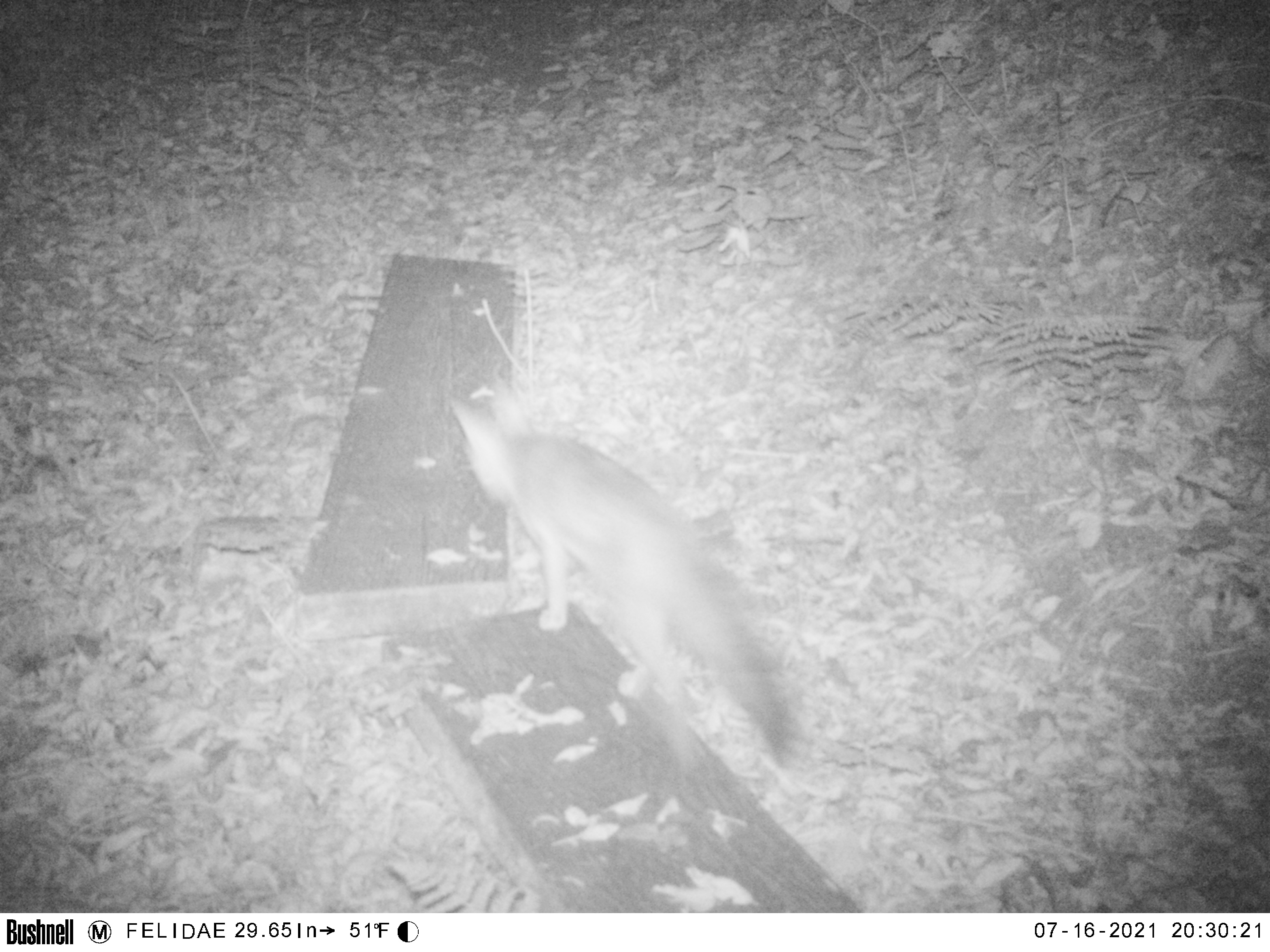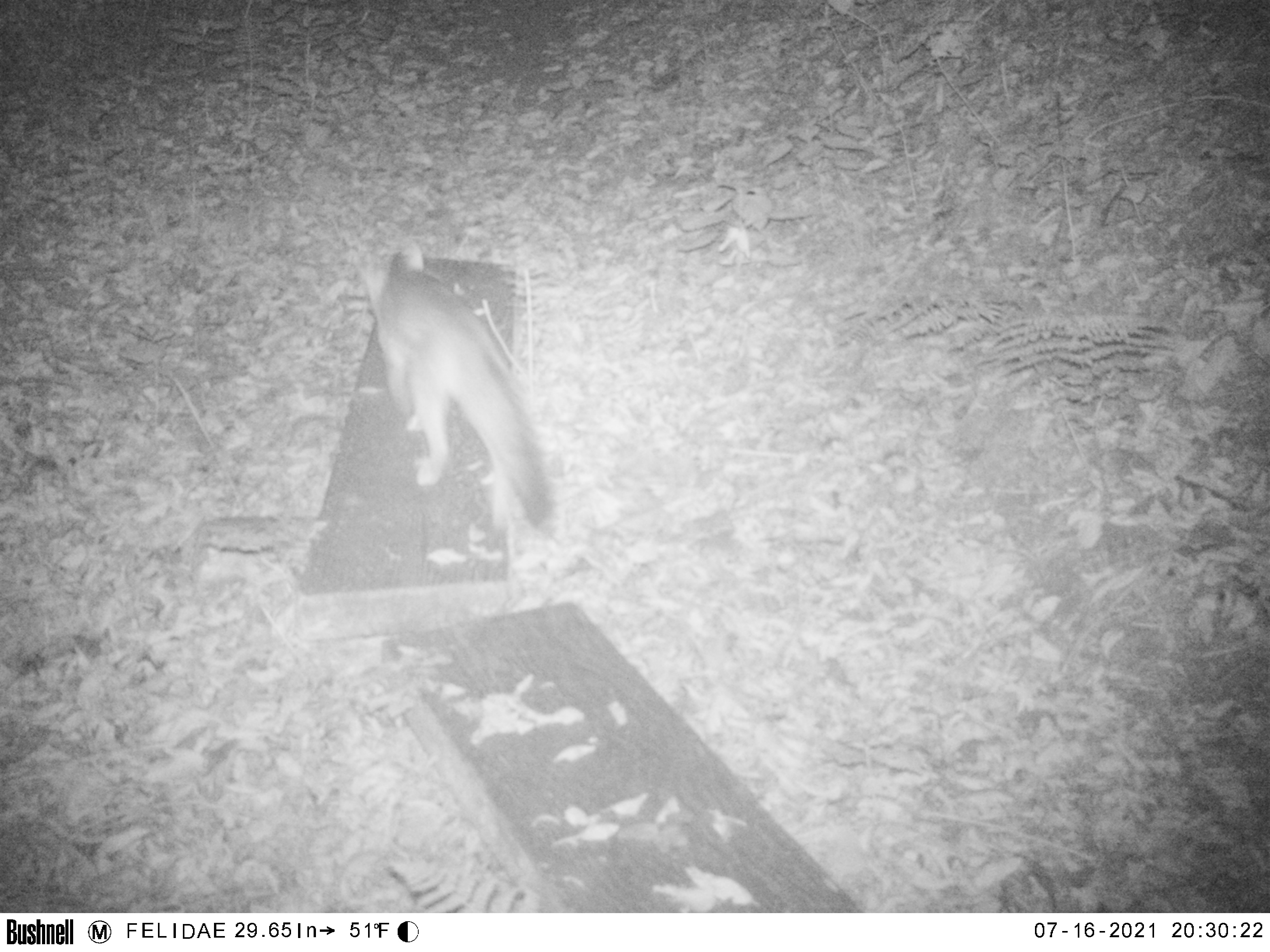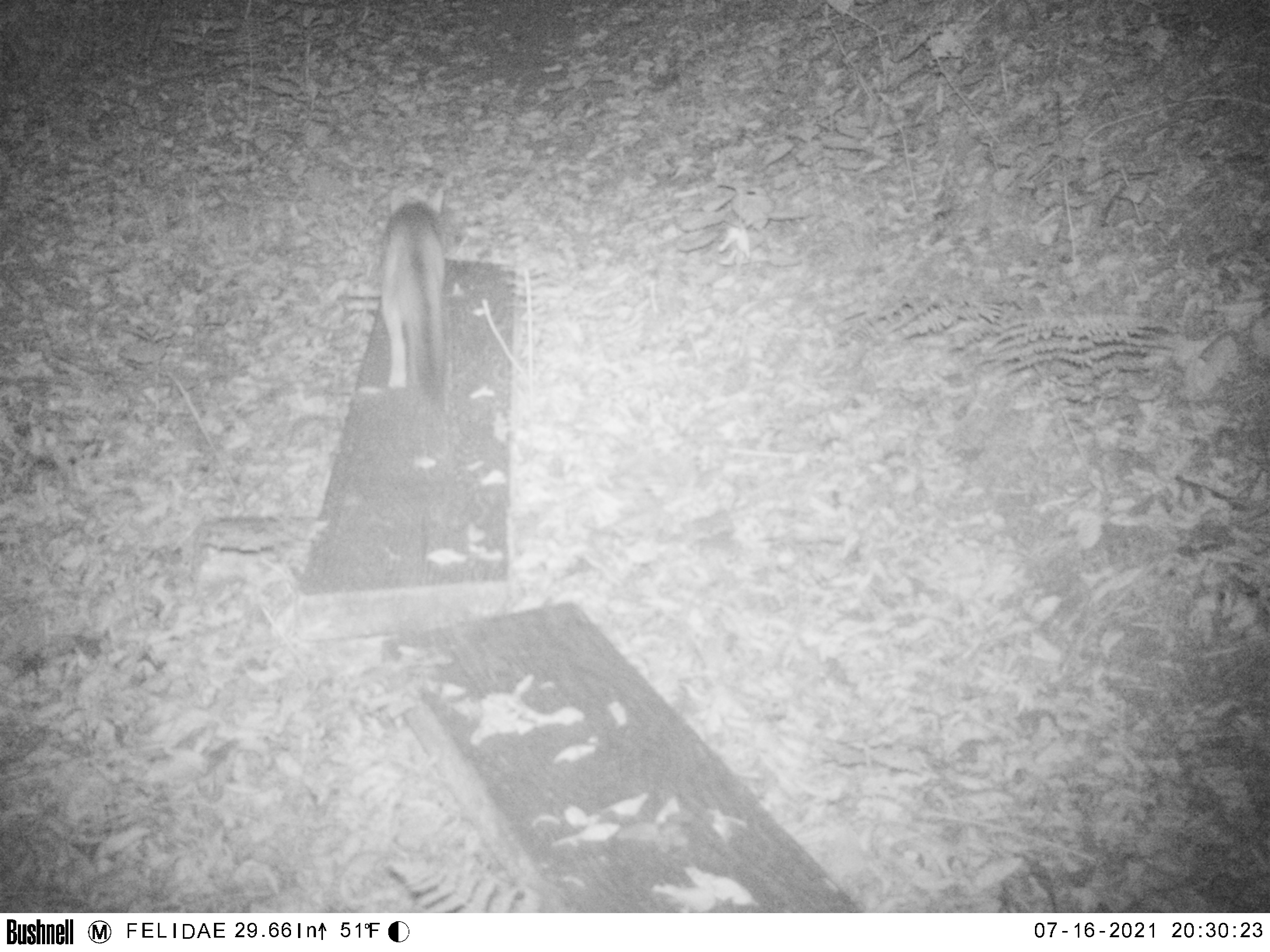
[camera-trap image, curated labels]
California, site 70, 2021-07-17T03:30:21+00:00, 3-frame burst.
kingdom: Animalia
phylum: Chordata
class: Mammalia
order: Carnivora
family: Canidae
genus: Urocyon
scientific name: Urocyon cinereoargenteus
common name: gray fox